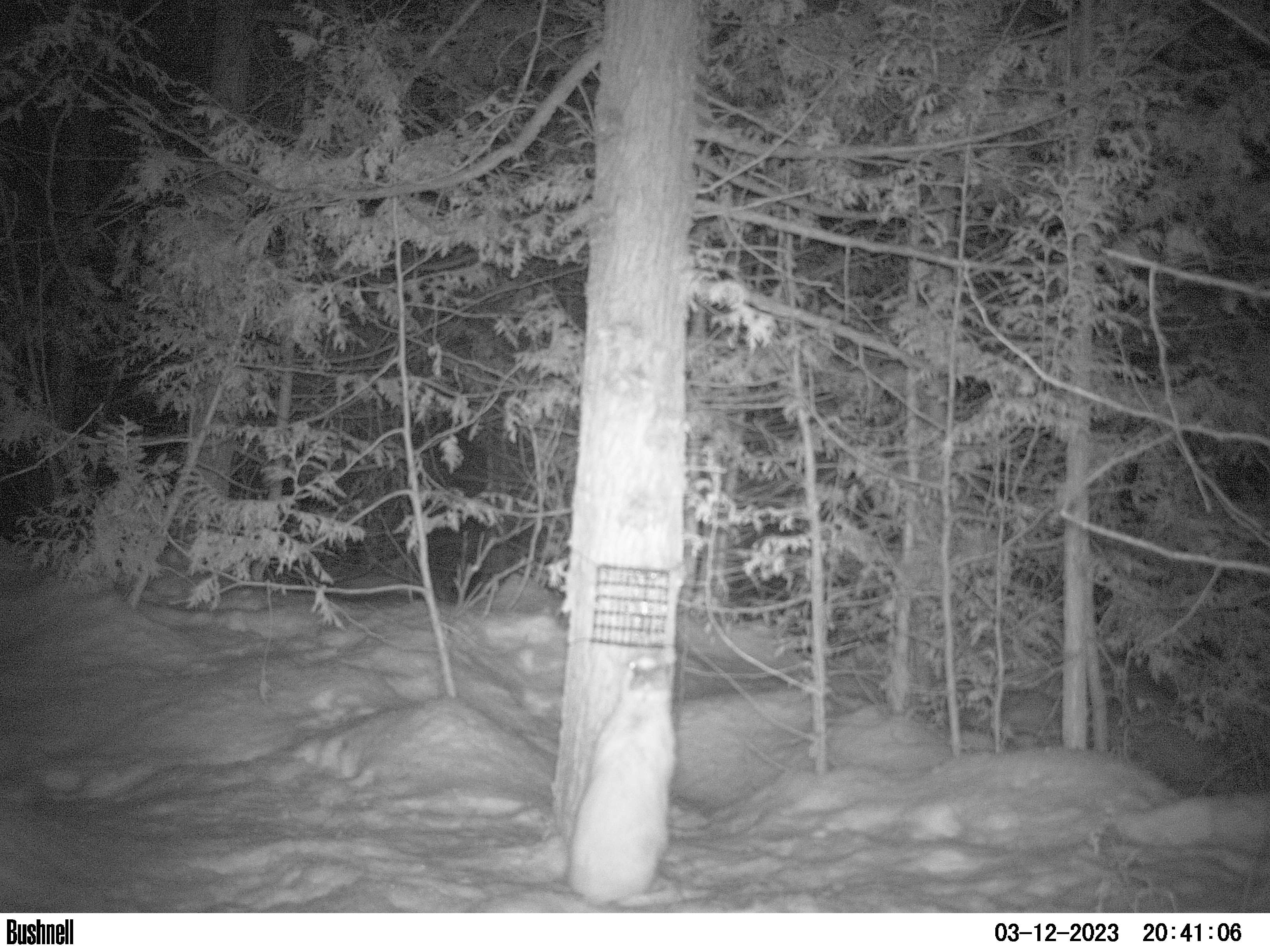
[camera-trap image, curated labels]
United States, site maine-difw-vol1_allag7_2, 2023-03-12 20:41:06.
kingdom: Animalia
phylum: Chordata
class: Mammalia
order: Lagomorpha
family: Leporidae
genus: Lepus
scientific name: Lepus americanus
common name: snowshoe hare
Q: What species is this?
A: Snowshoe hare (Lepus americanus).